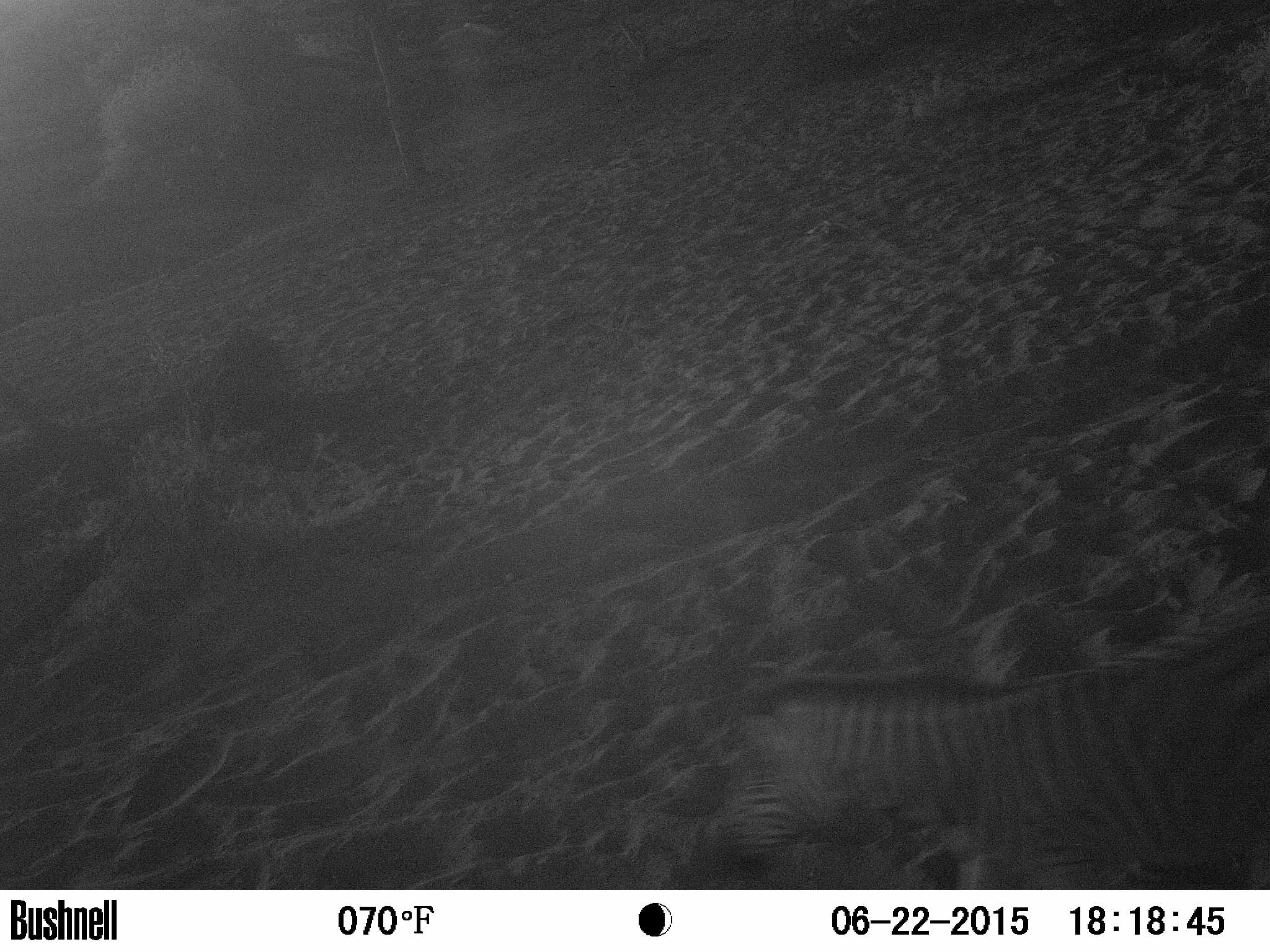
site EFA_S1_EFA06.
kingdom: Animalia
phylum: Chordata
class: Mammalia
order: Perissodactyla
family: Equidae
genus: Equus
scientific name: Equus quagga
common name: plains zebra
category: zebraplains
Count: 1.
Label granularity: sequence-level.